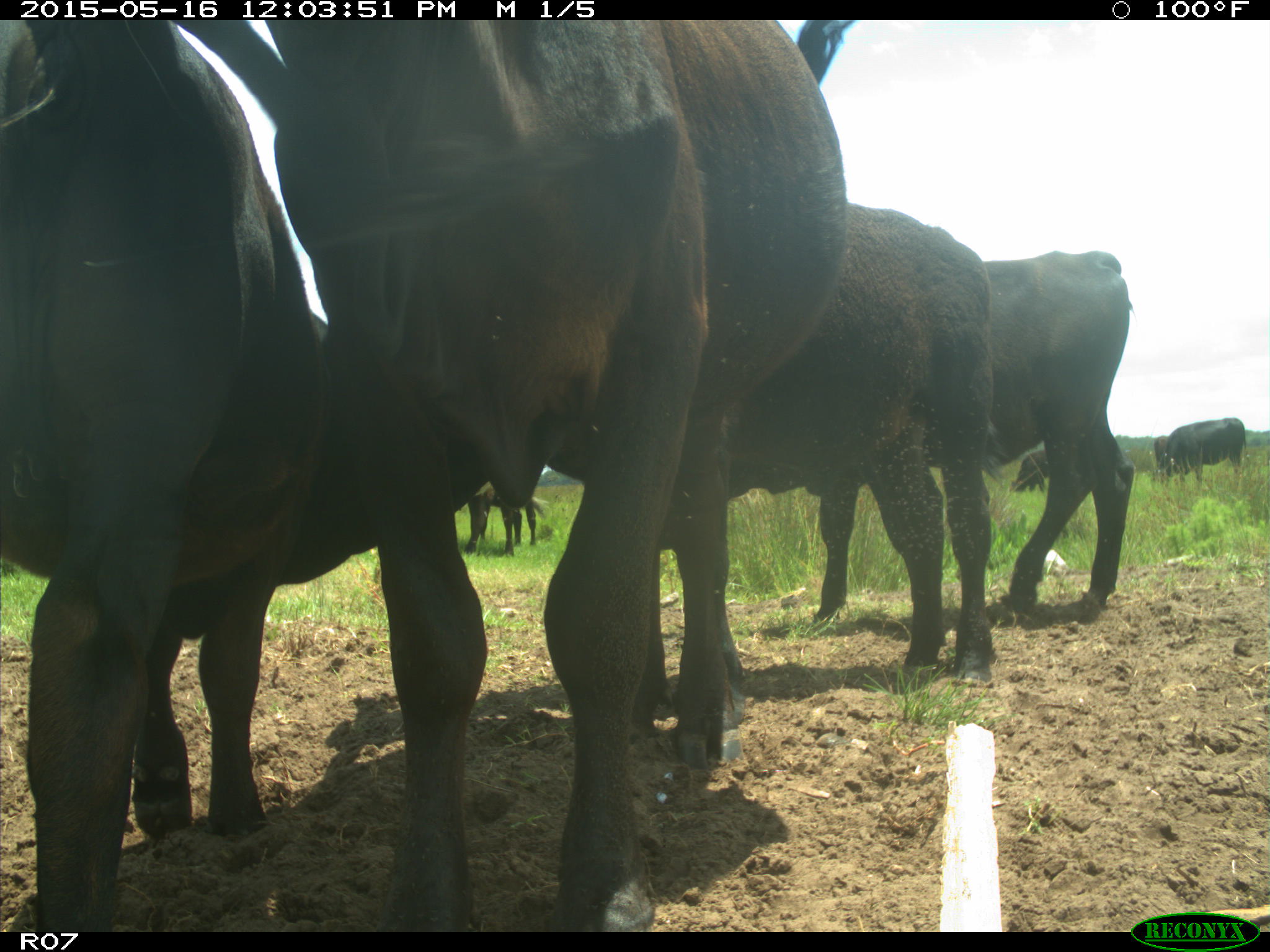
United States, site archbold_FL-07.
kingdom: Animalia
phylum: Chordata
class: Mammalia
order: Artiodactyla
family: Bovidae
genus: Bos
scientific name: Bos taurus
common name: domestic cow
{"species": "Bos taurus (domestic cow)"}